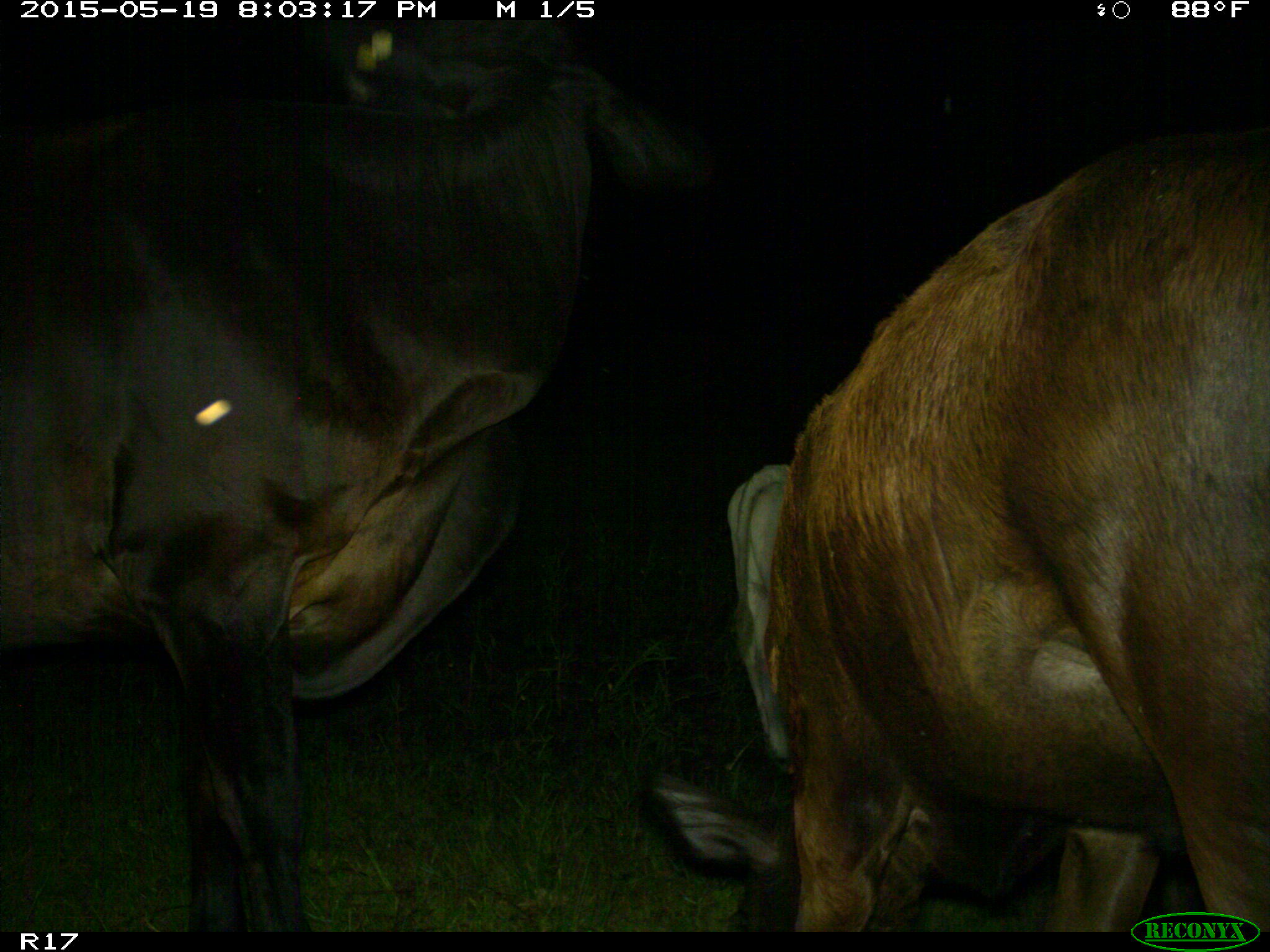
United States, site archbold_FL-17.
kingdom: Animalia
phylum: Chordata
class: Mammalia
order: Artiodactyla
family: Bovidae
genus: Bos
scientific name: Bos taurus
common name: domestic cow